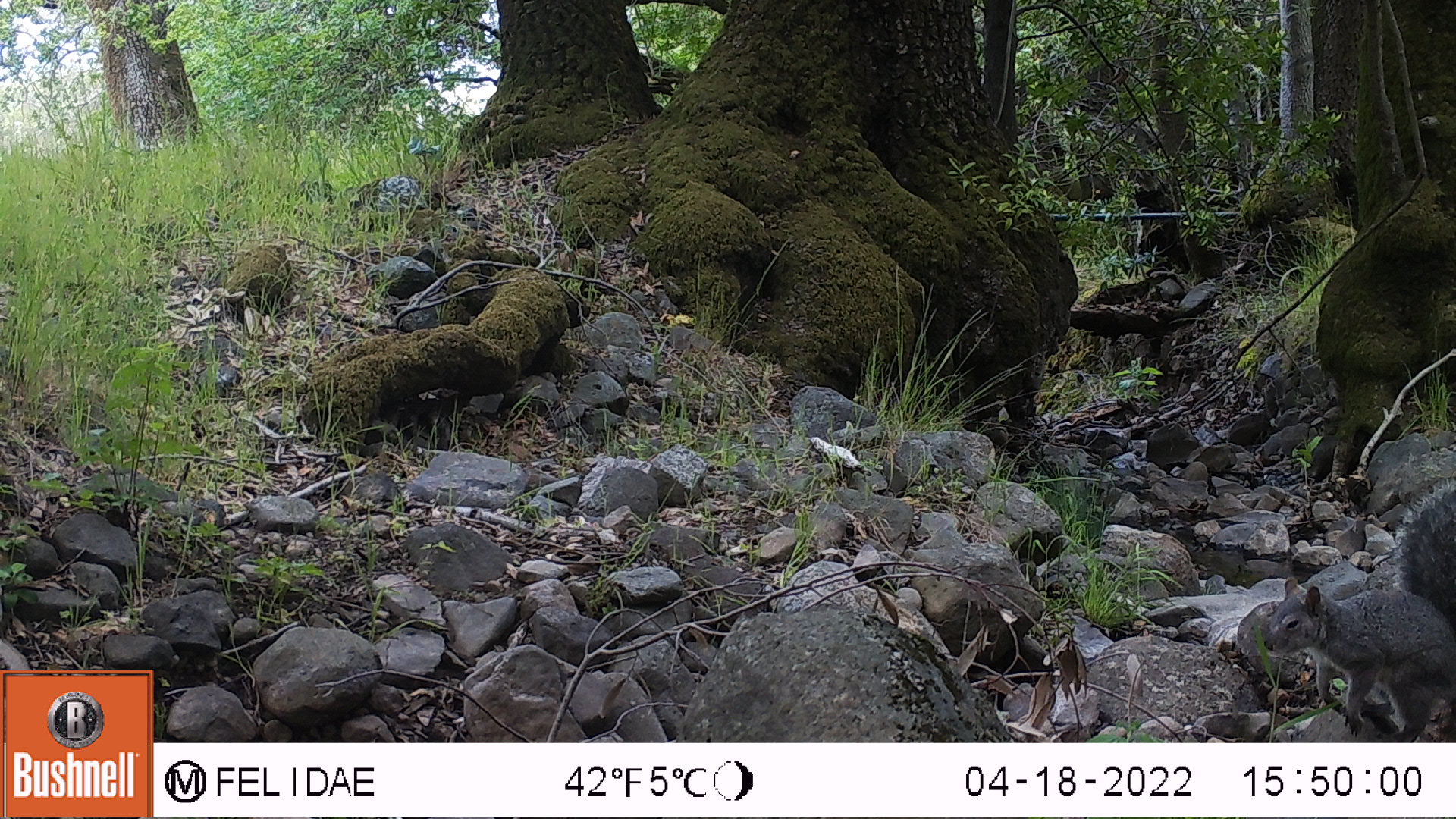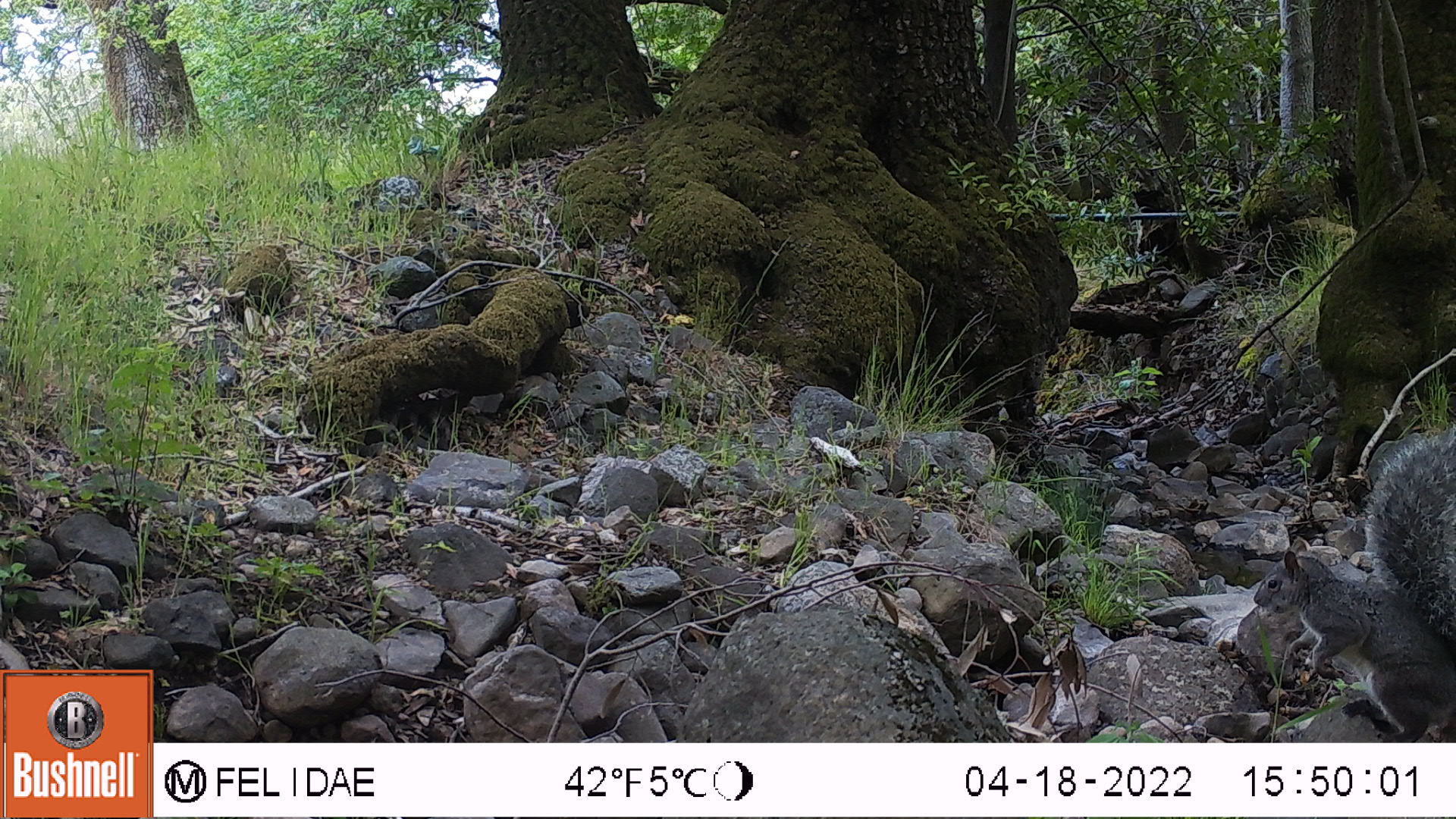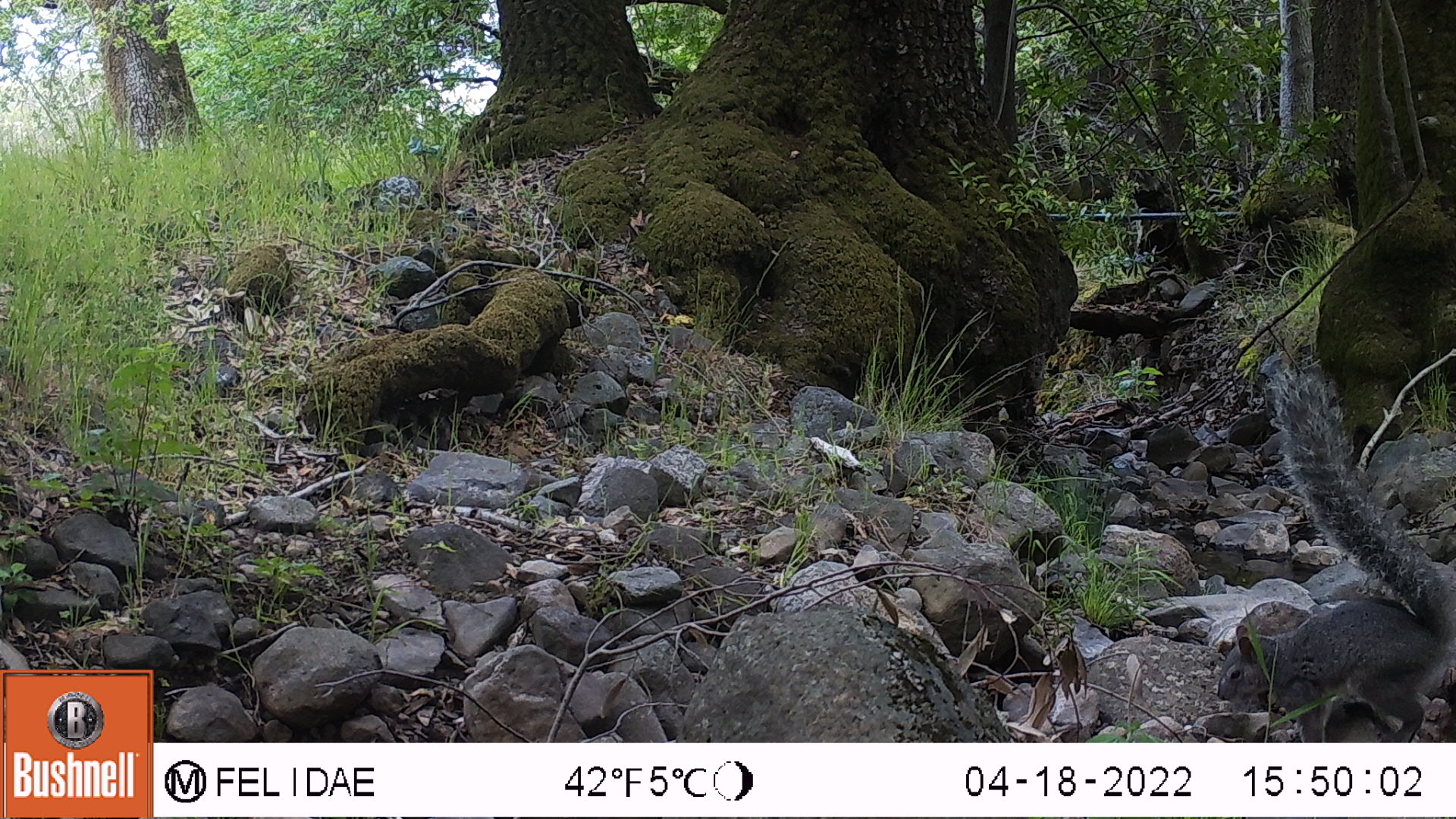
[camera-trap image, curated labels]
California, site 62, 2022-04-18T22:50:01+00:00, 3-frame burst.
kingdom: Animalia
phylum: Chordata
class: Mammalia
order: Rodentia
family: Sciuridae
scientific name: Sciuridae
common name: squirrel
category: unknown squirrel